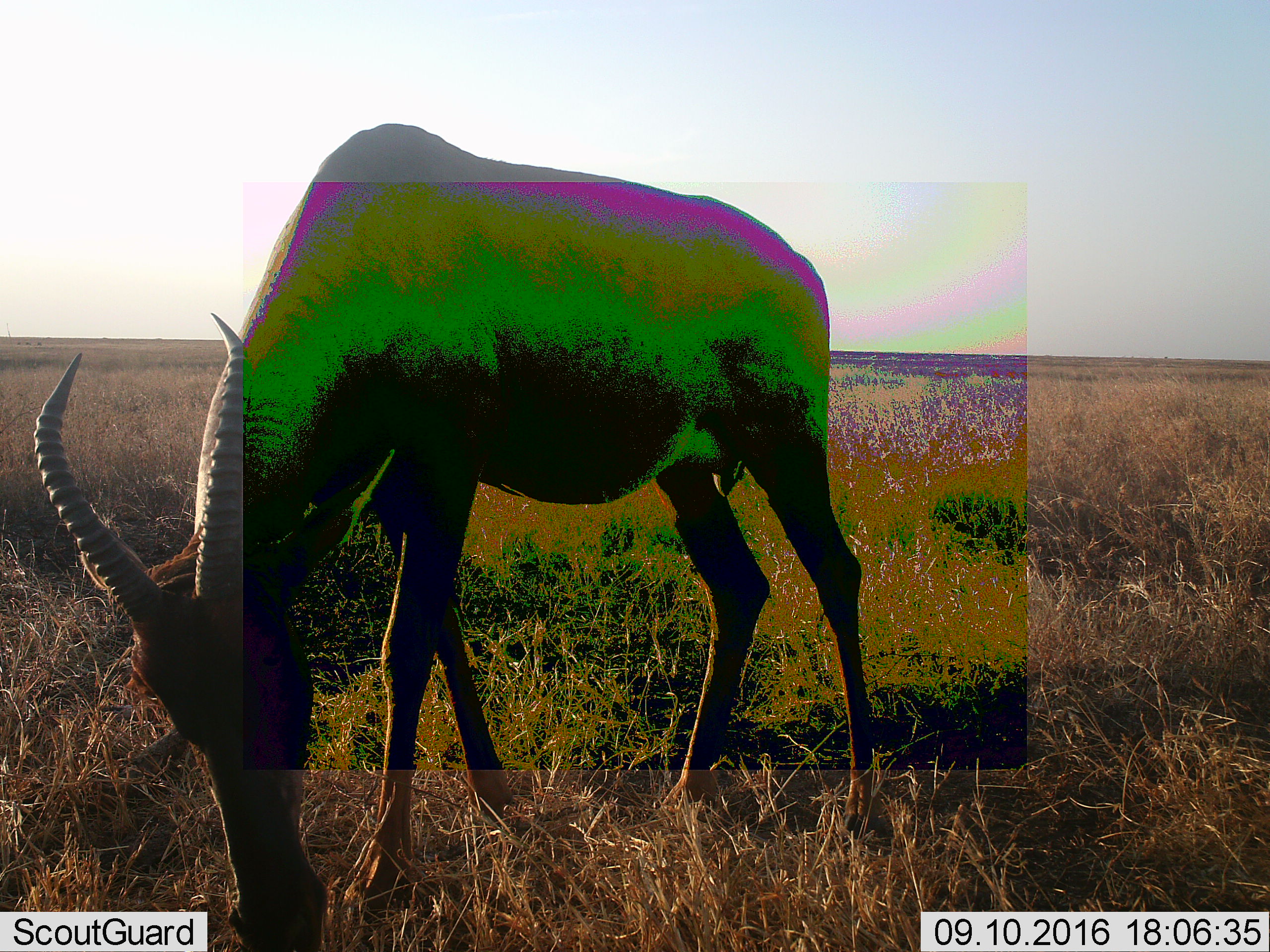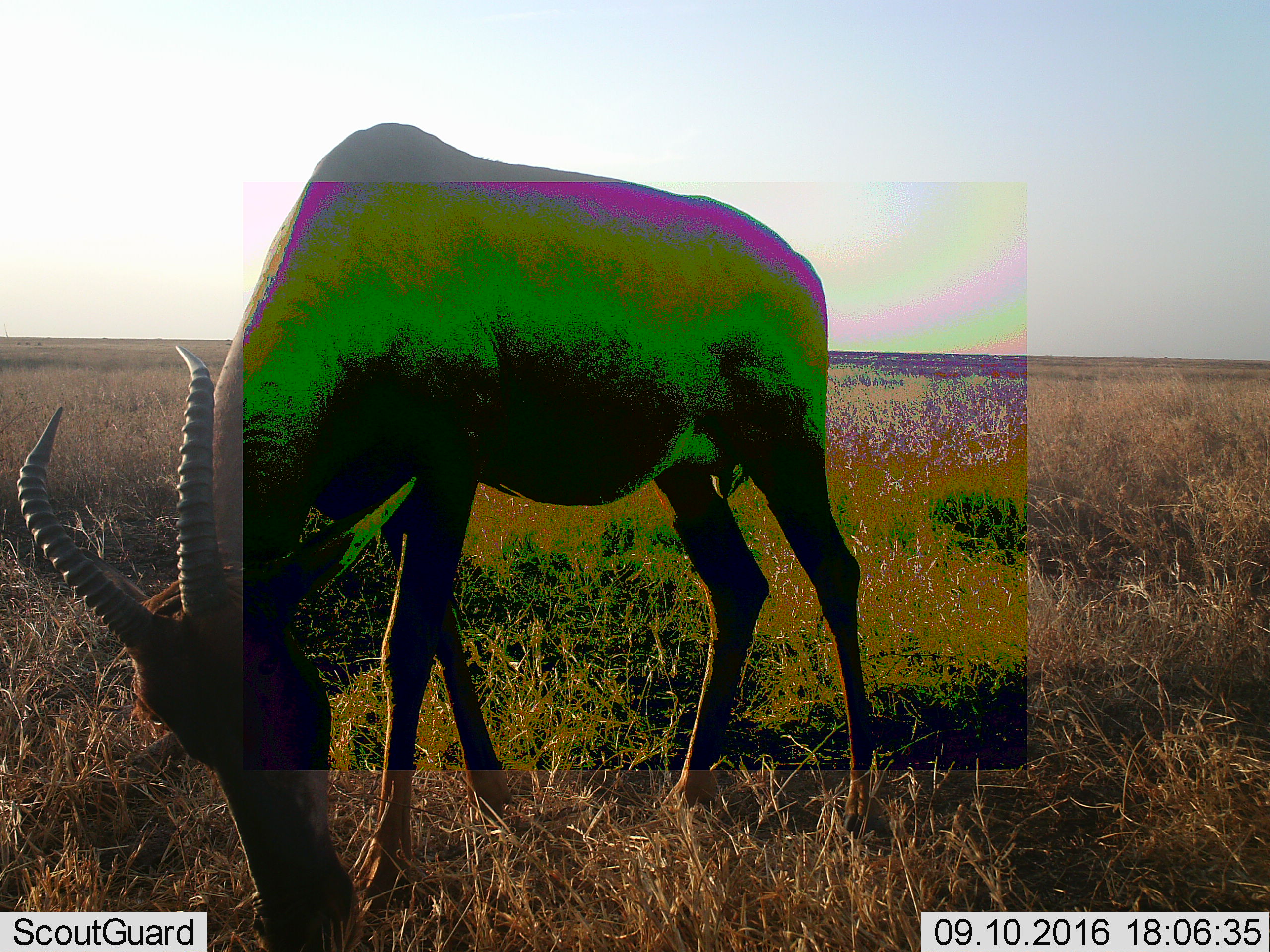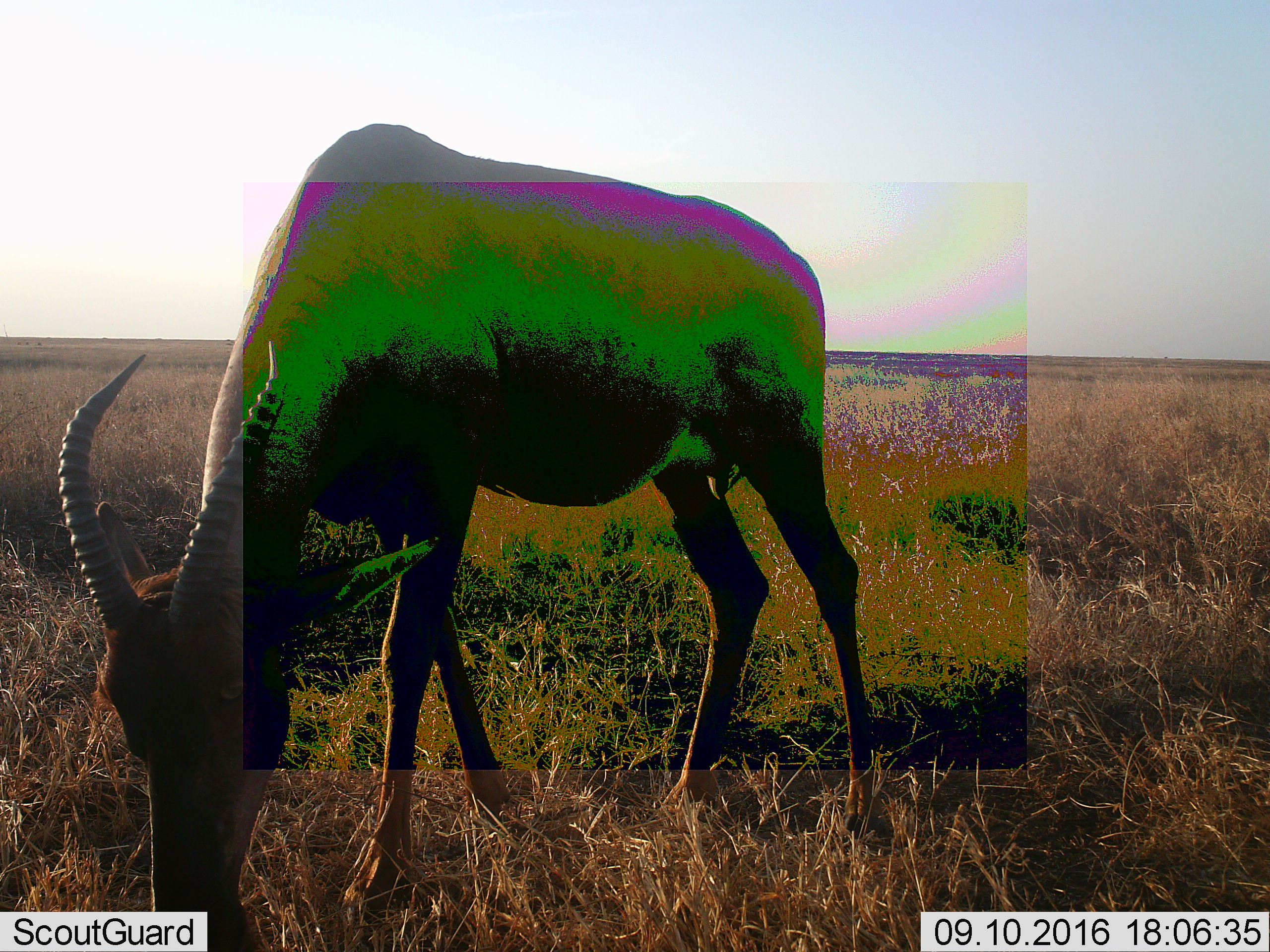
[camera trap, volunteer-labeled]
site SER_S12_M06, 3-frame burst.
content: unidentified animal